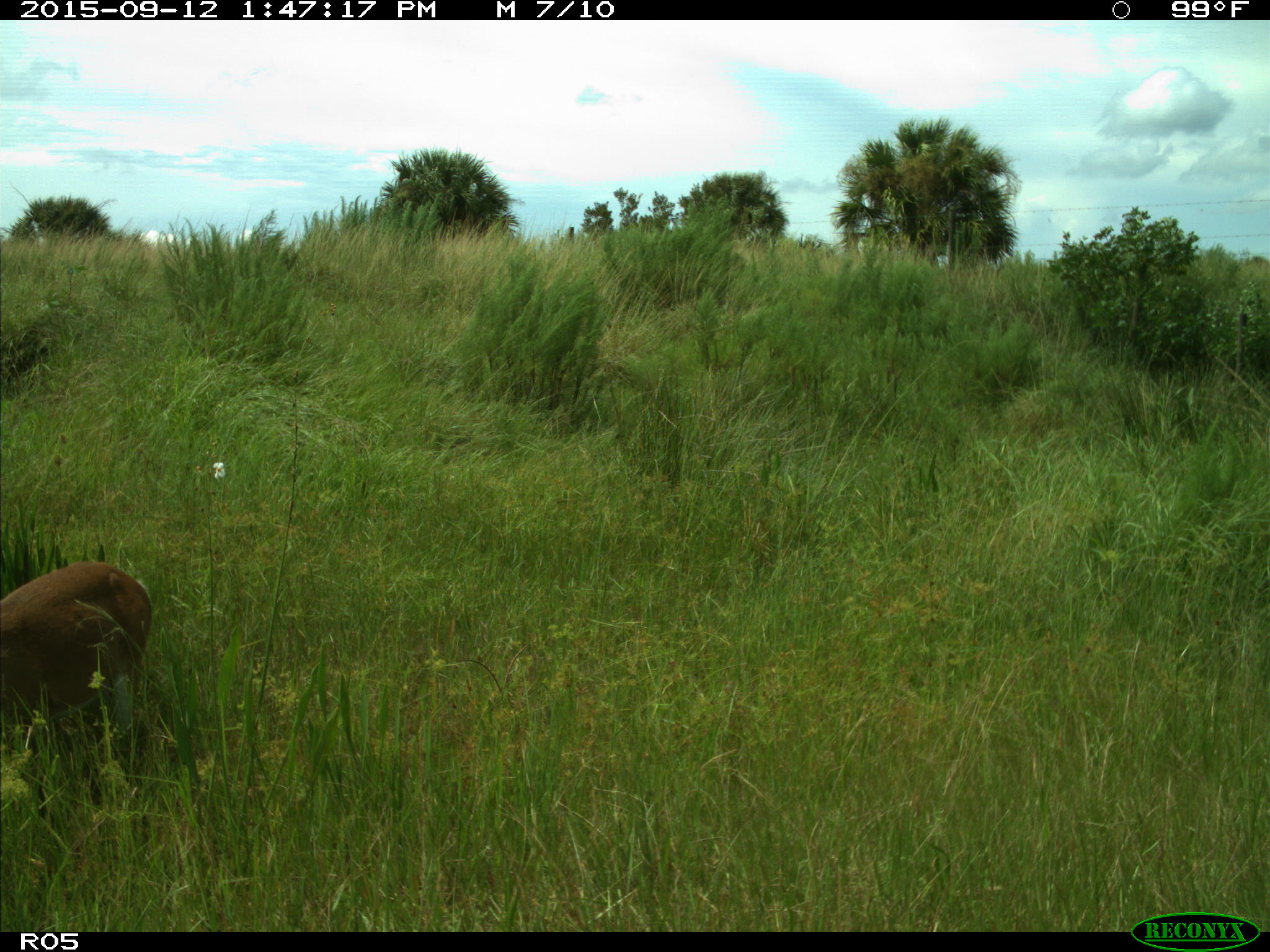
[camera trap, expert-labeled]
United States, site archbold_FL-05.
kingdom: Animalia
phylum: Chordata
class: Mammalia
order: Artiodactyla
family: Cervidae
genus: Odocoileus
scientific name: Odocoileus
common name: deer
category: unidentified deer